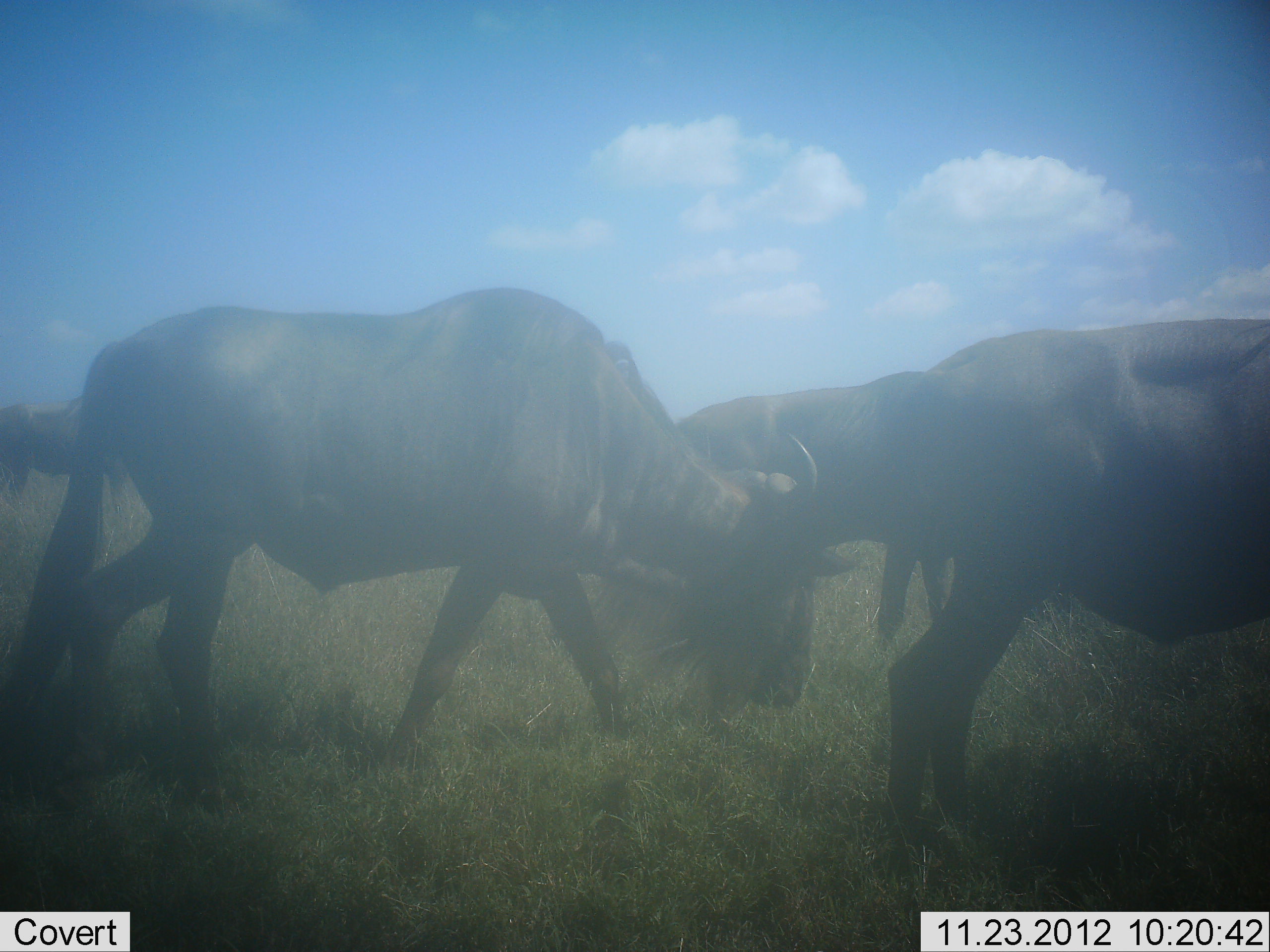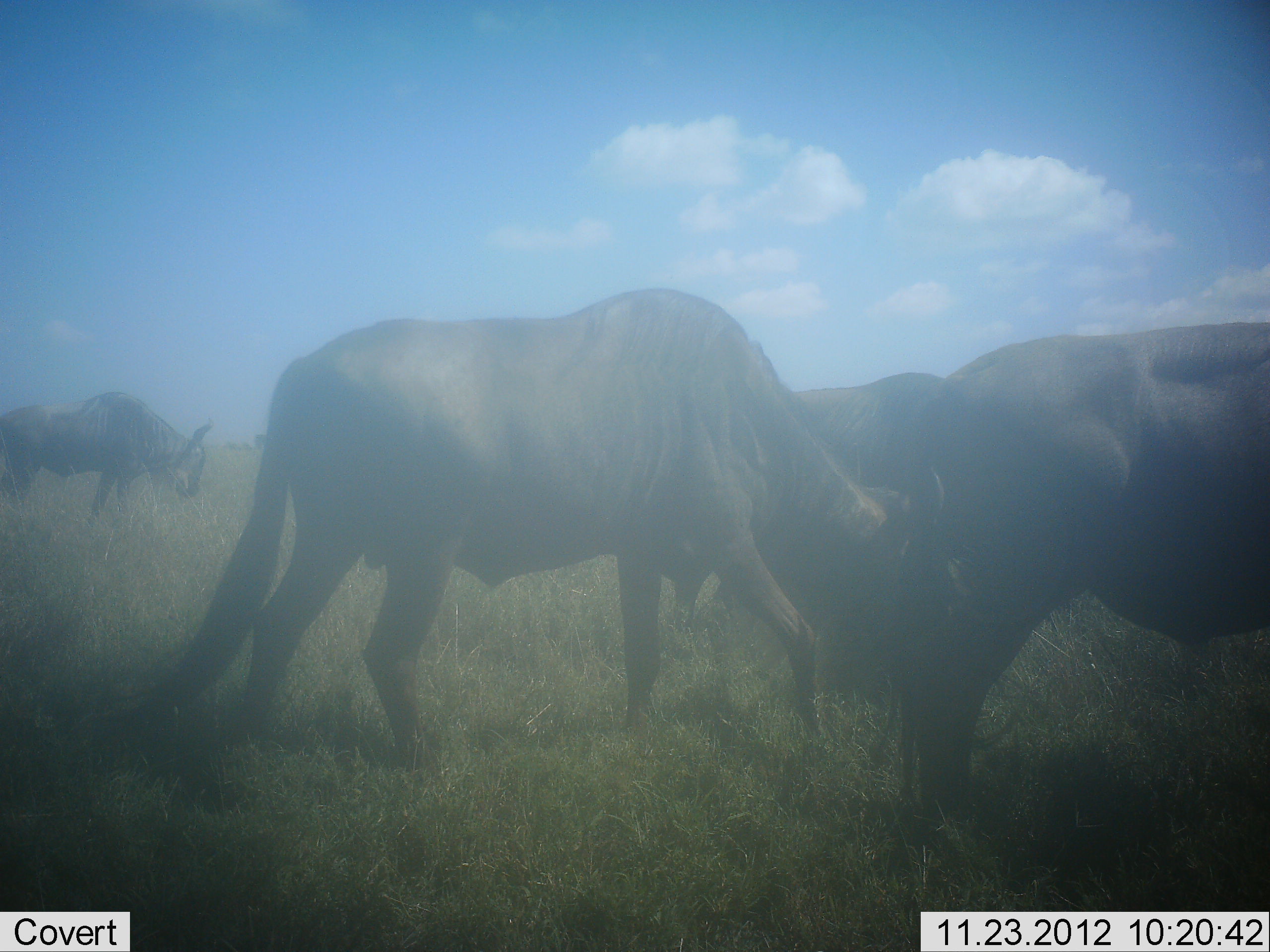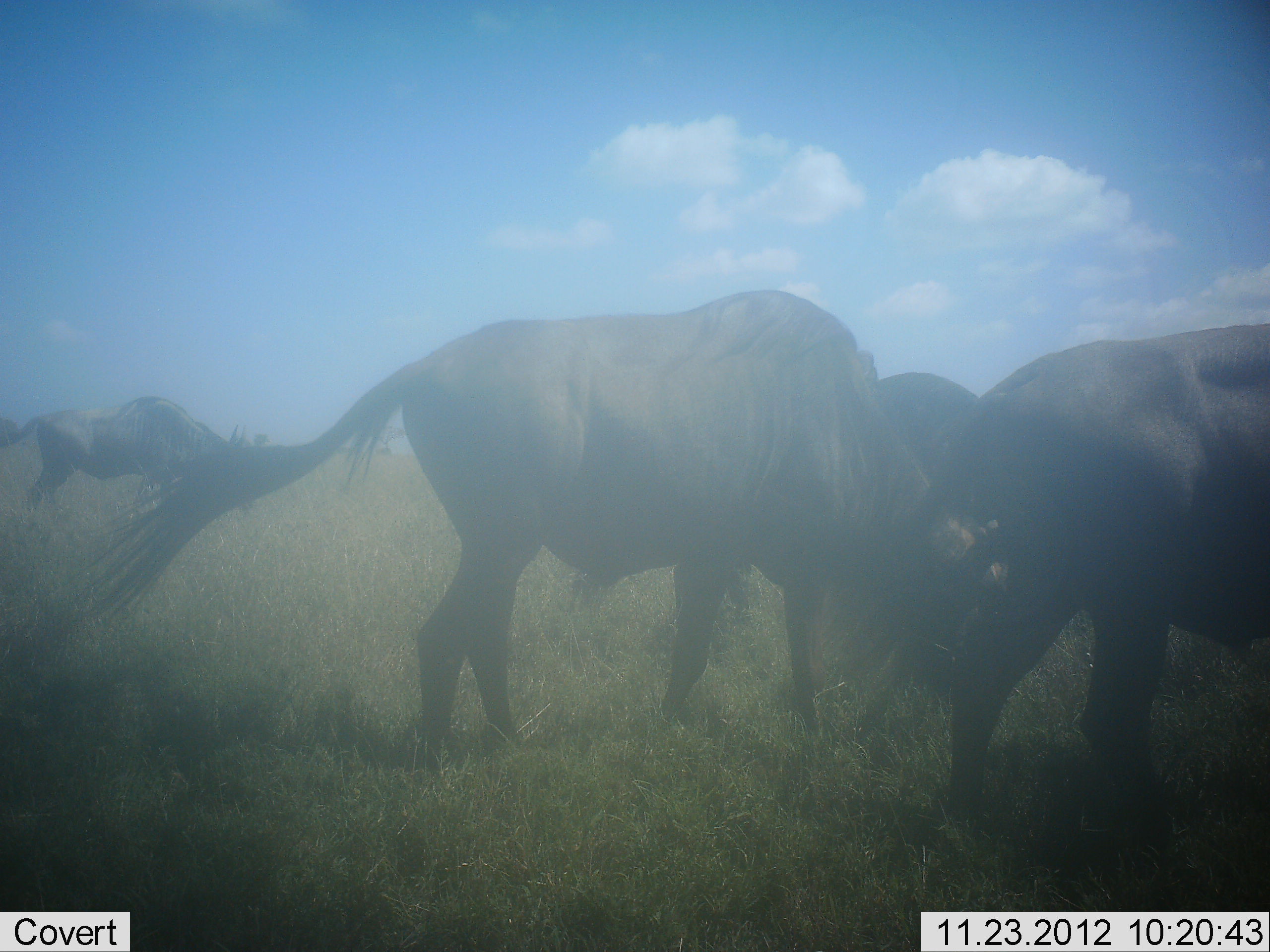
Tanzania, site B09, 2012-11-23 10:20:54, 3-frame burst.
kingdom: Animalia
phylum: Chordata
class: Mammalia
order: Artiodactyla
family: Bovidae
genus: Connochaetes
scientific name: Connochaetes taurinus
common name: blue wildebeest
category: wildebeest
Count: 4.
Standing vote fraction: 10%.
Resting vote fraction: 0%.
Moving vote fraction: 90%.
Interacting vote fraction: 0%.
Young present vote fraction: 0%.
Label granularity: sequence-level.